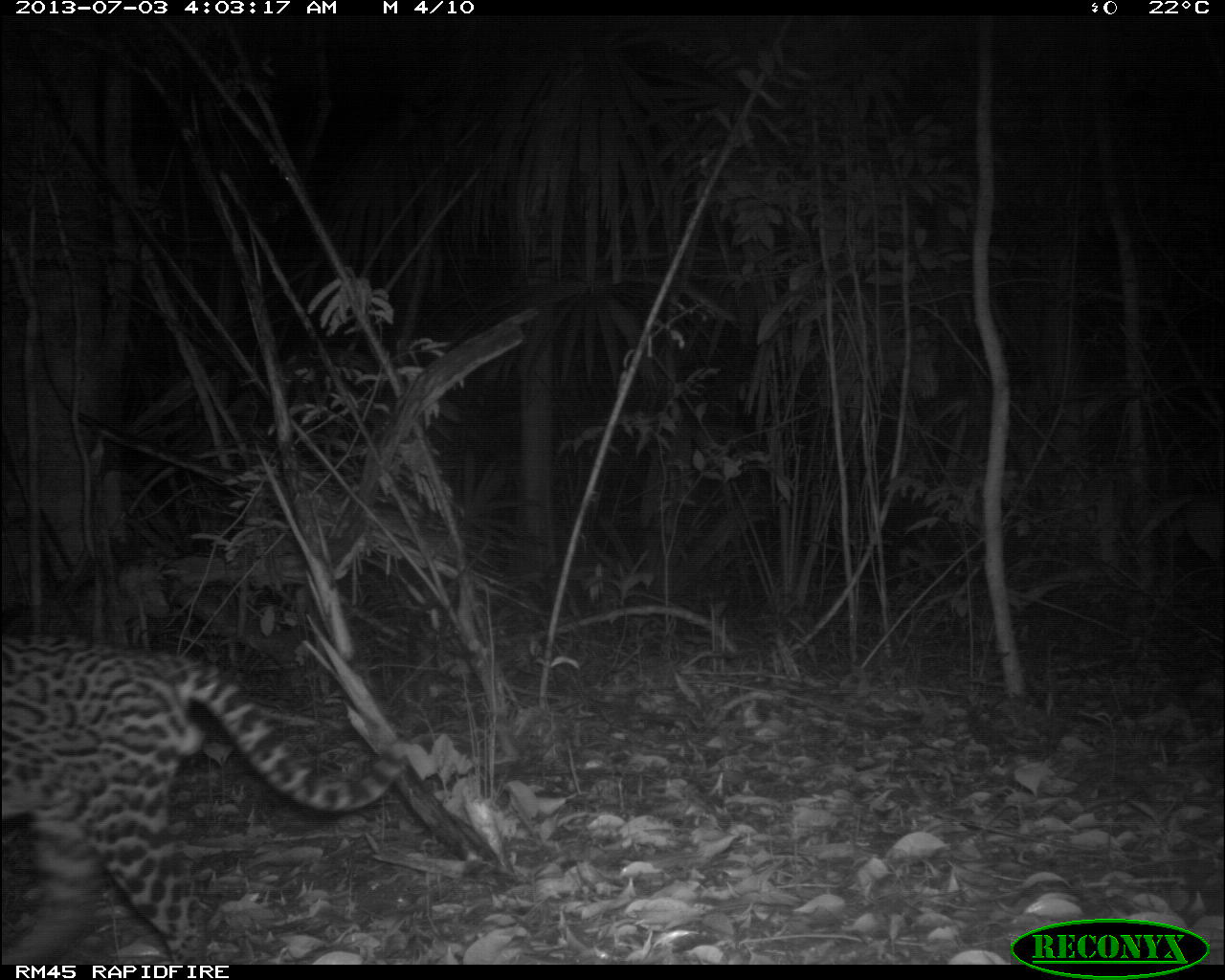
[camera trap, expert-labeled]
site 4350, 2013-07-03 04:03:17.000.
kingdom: Animalia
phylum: Chordata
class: Mammalia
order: Carnivora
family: Felidae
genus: Leopardus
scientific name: Leopardus pardalis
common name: ocelot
Leopardus pardalis (ocelot), count 1, sex male.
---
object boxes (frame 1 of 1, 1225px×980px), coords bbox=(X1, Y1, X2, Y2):
leopardus pardalis: bbox=(0, 635, 408, 964)